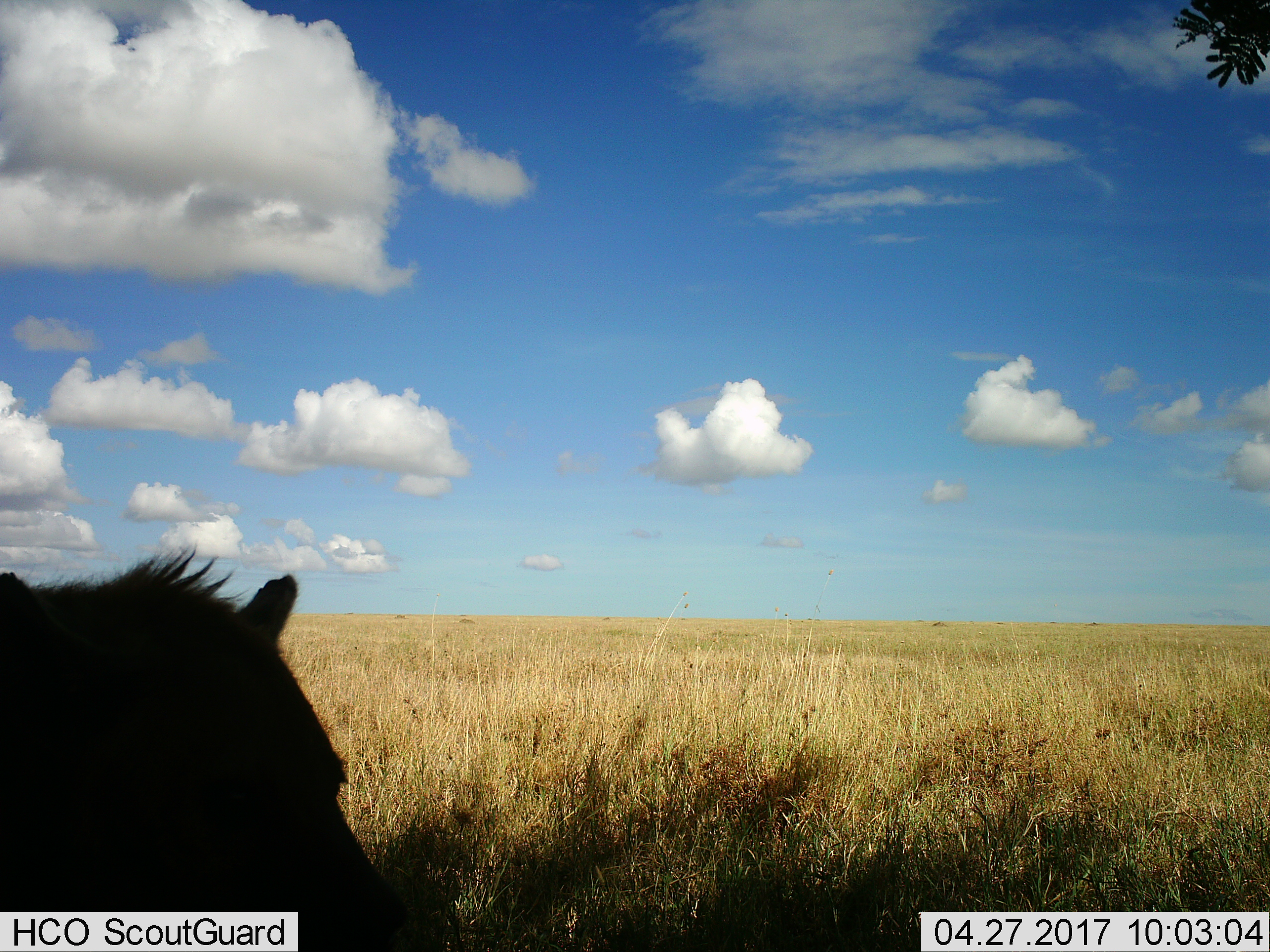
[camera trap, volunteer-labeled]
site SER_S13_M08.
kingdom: Animalia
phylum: Chordata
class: Mammalia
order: Carnivora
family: Felidae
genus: Panthera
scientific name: Panthera leo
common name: lion female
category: lionfemale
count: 1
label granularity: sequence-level